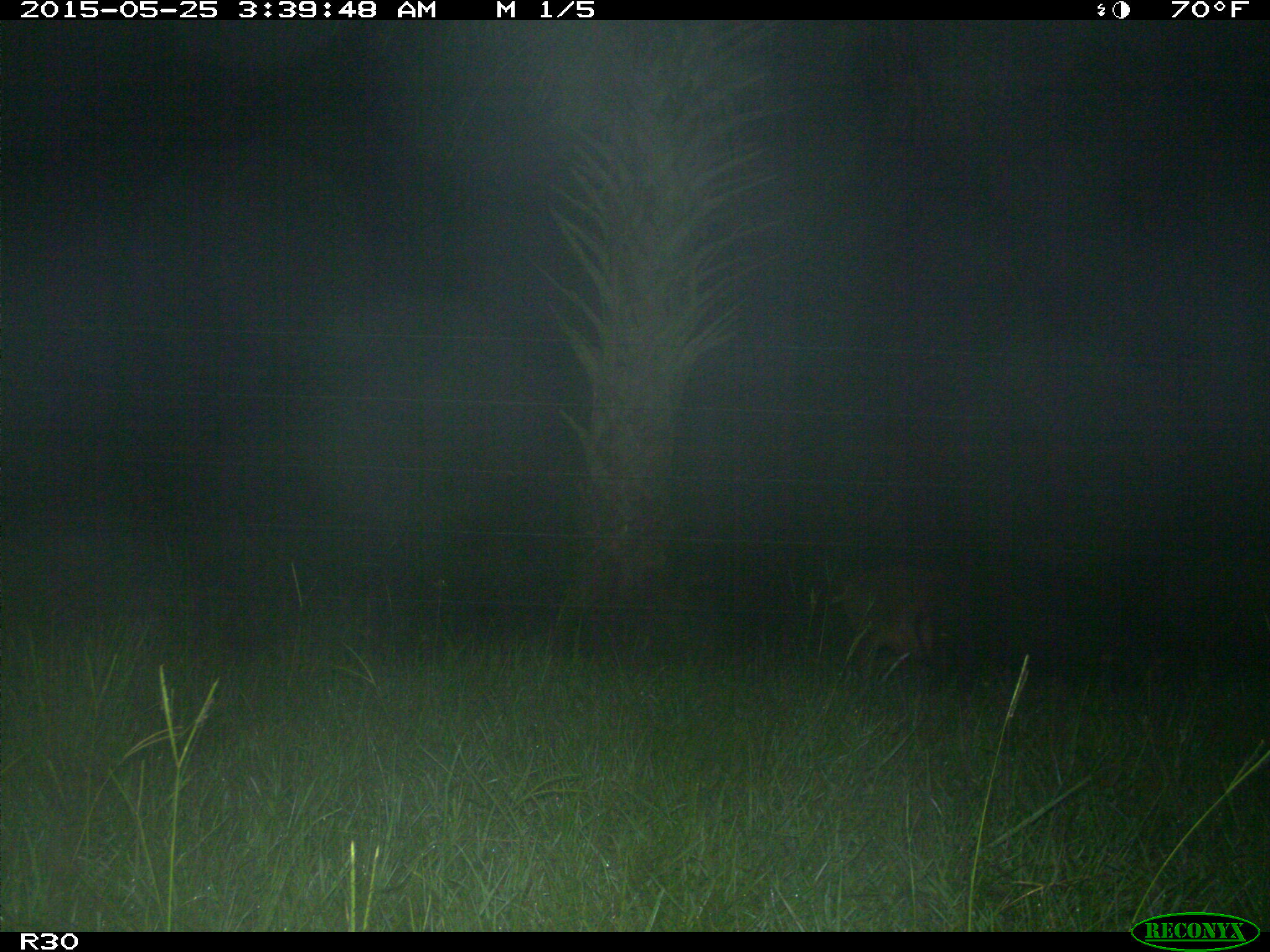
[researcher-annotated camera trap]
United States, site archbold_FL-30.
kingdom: Animalia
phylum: Chordata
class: Mammalia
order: Artiodactyla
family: Suidae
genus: Sus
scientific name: Sus scrofa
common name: wild boar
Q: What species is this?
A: Sus scrofa (wild boar).